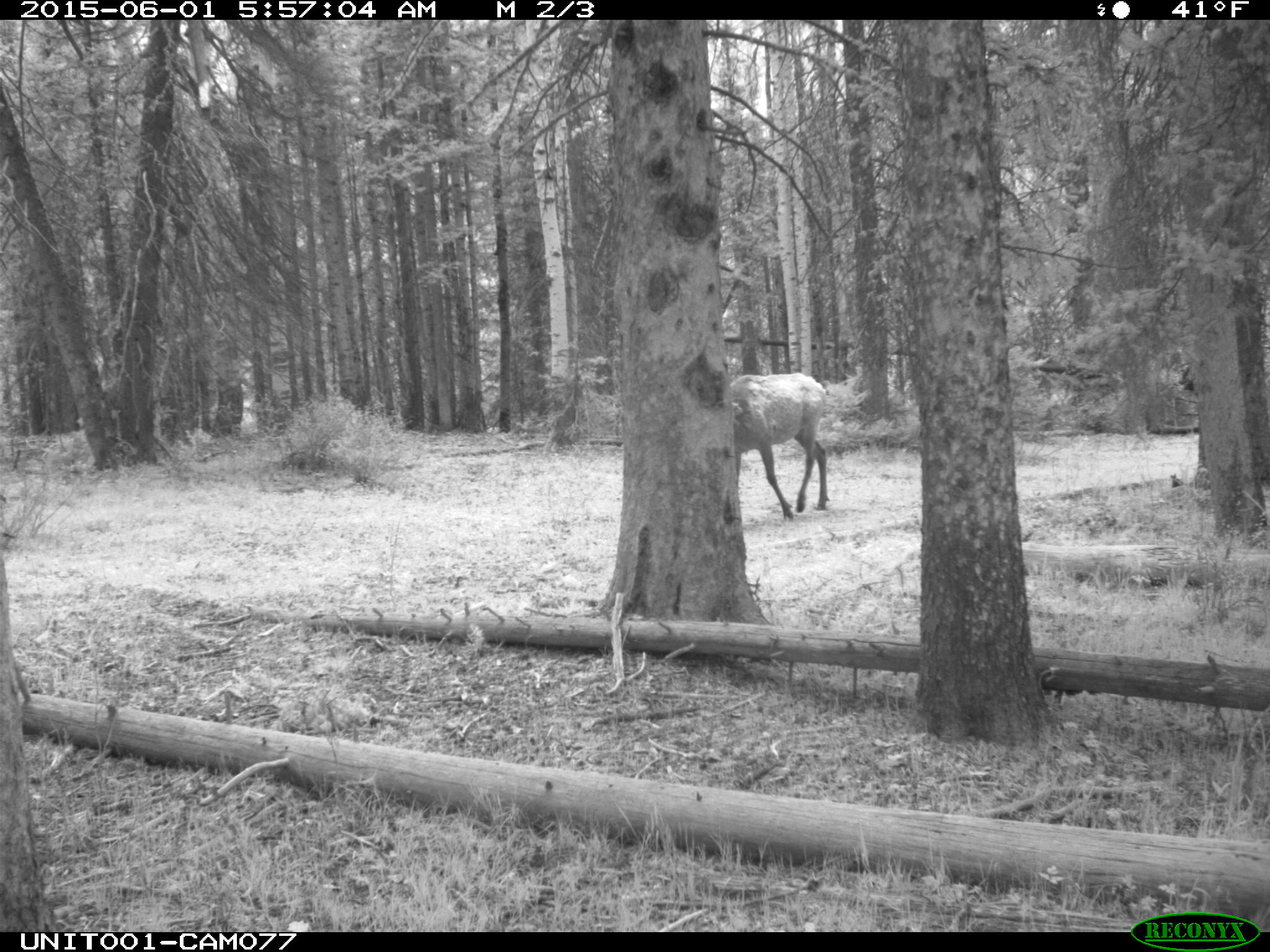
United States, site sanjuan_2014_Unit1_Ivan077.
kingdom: Animalia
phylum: Chordata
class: Mammalia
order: Artiodactyla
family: Cervidae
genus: Cervus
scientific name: Cervus elaphus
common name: red deer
Cervus elaphus (red deer).